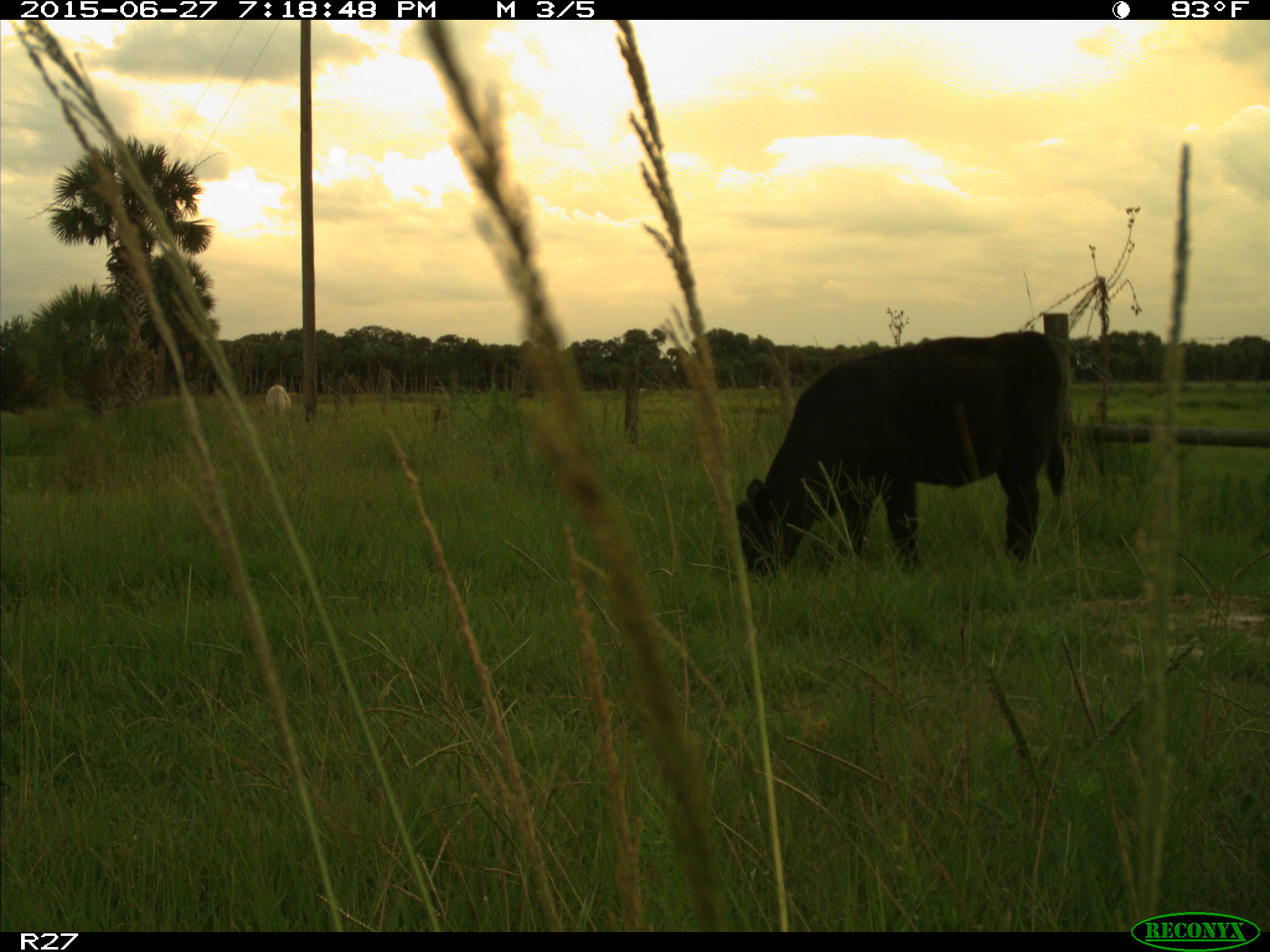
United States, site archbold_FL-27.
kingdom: Animalia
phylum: Chordata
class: Mammalia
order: Artiodactyla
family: Bovidae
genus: Bos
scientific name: Bos taurus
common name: domestic cow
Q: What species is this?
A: Bos taurus (domestic cow).